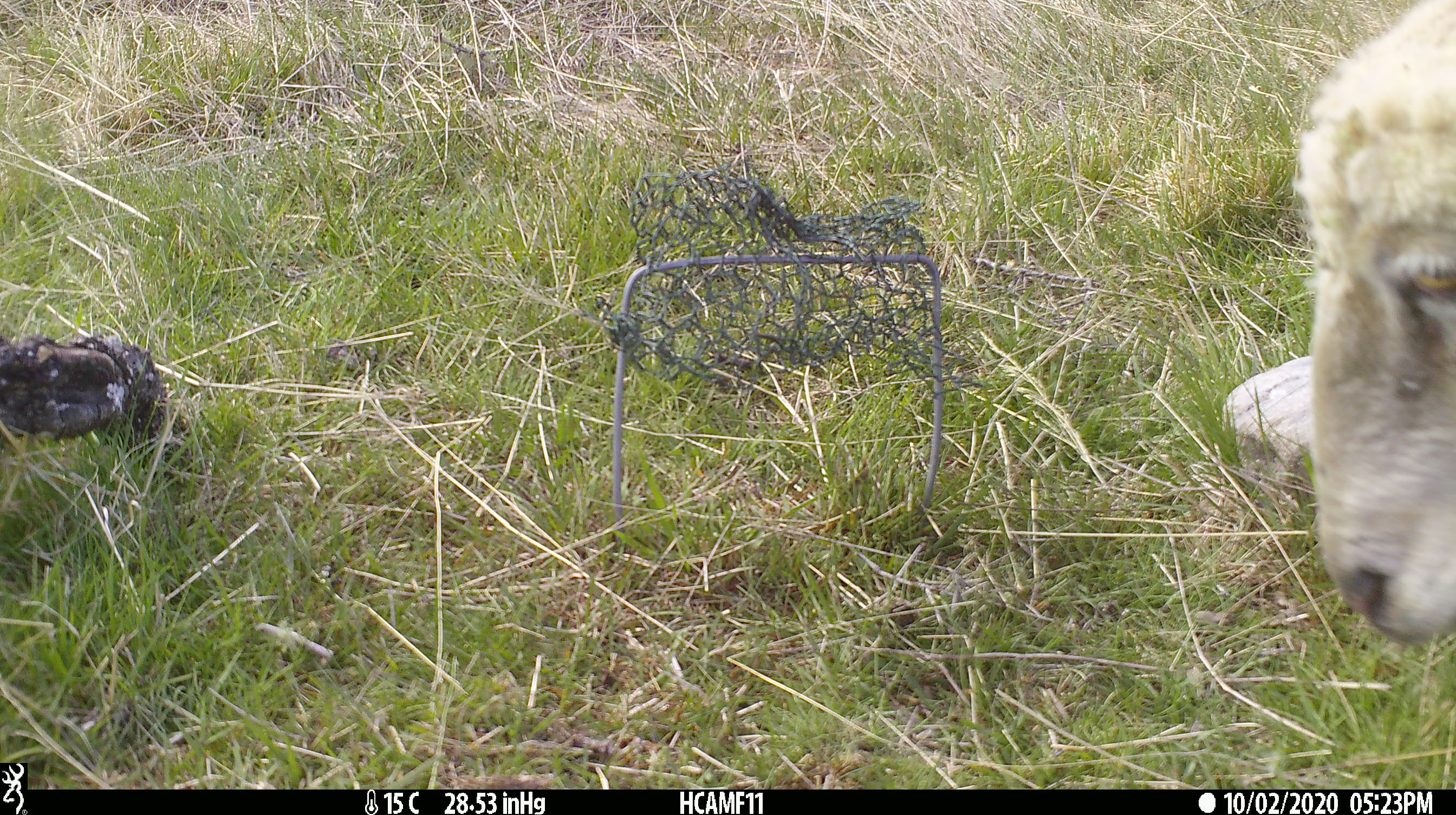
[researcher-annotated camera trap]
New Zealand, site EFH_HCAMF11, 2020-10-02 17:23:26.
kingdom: Animalia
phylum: Chordata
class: Mammalia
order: Artiodactyla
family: Bovidae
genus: Ovis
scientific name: Ovis aries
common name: domestic sheep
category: sheep